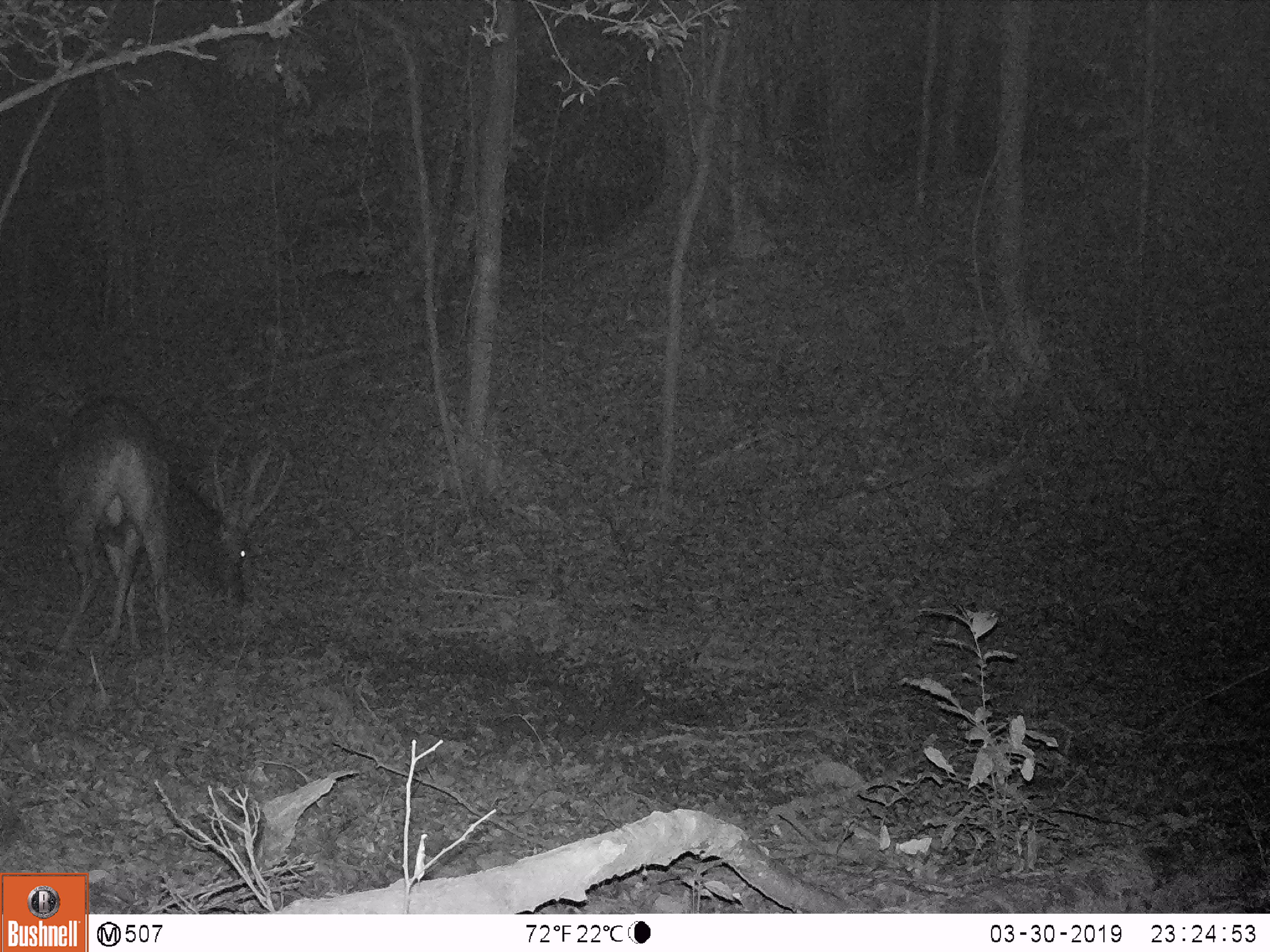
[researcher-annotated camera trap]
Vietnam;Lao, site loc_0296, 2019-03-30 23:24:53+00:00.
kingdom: Animalia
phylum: Chordata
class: Mammalia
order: Artiodactyla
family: Cervidae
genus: Rusa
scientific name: Rusa unicolor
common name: sambar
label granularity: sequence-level